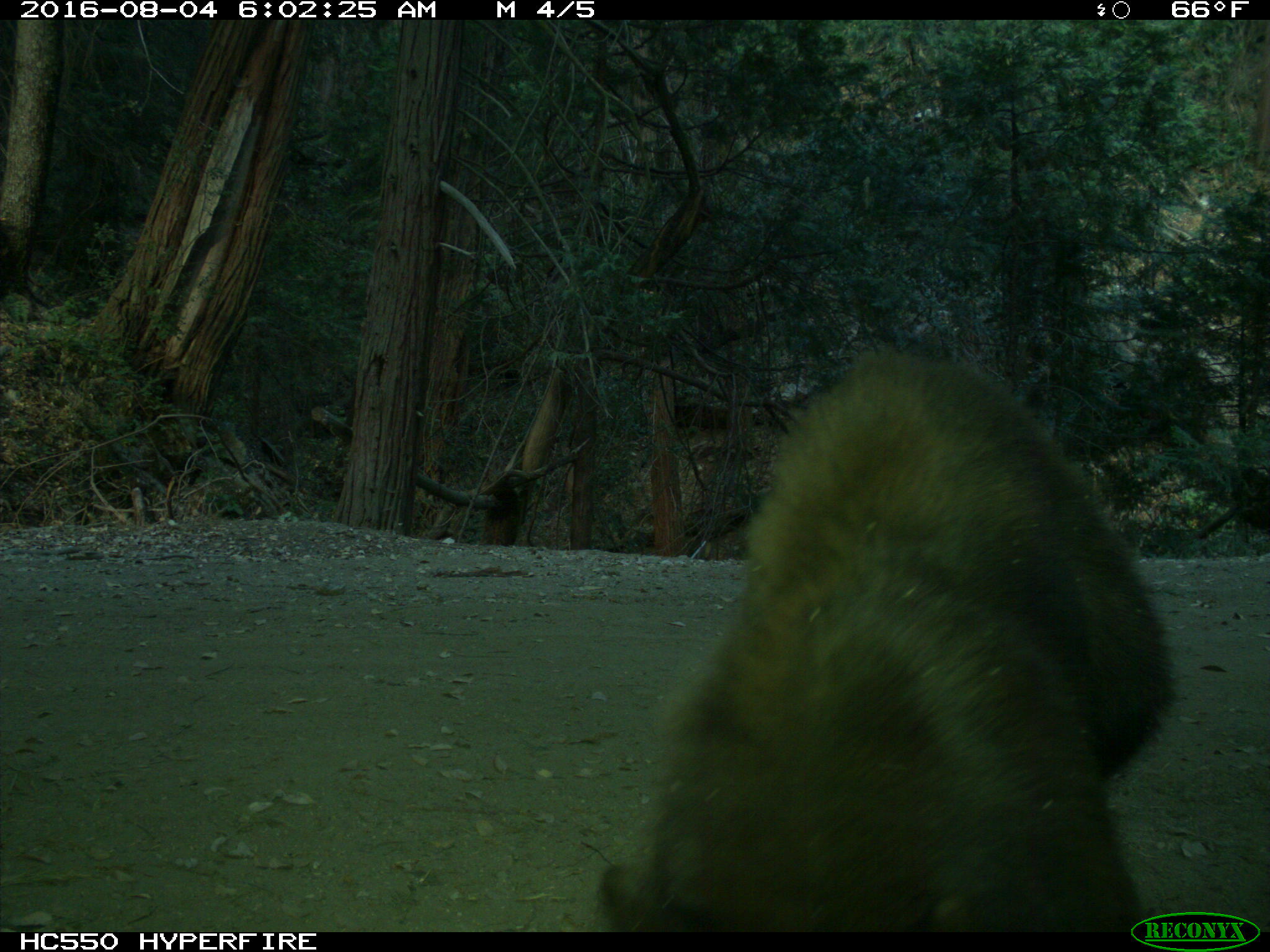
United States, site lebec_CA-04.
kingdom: Animalia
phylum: Chordata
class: Mammalia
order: Carnivora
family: Ursidae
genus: Ursus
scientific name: Ursus americanus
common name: american black bear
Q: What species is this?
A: Ursus americanus (american black bear).